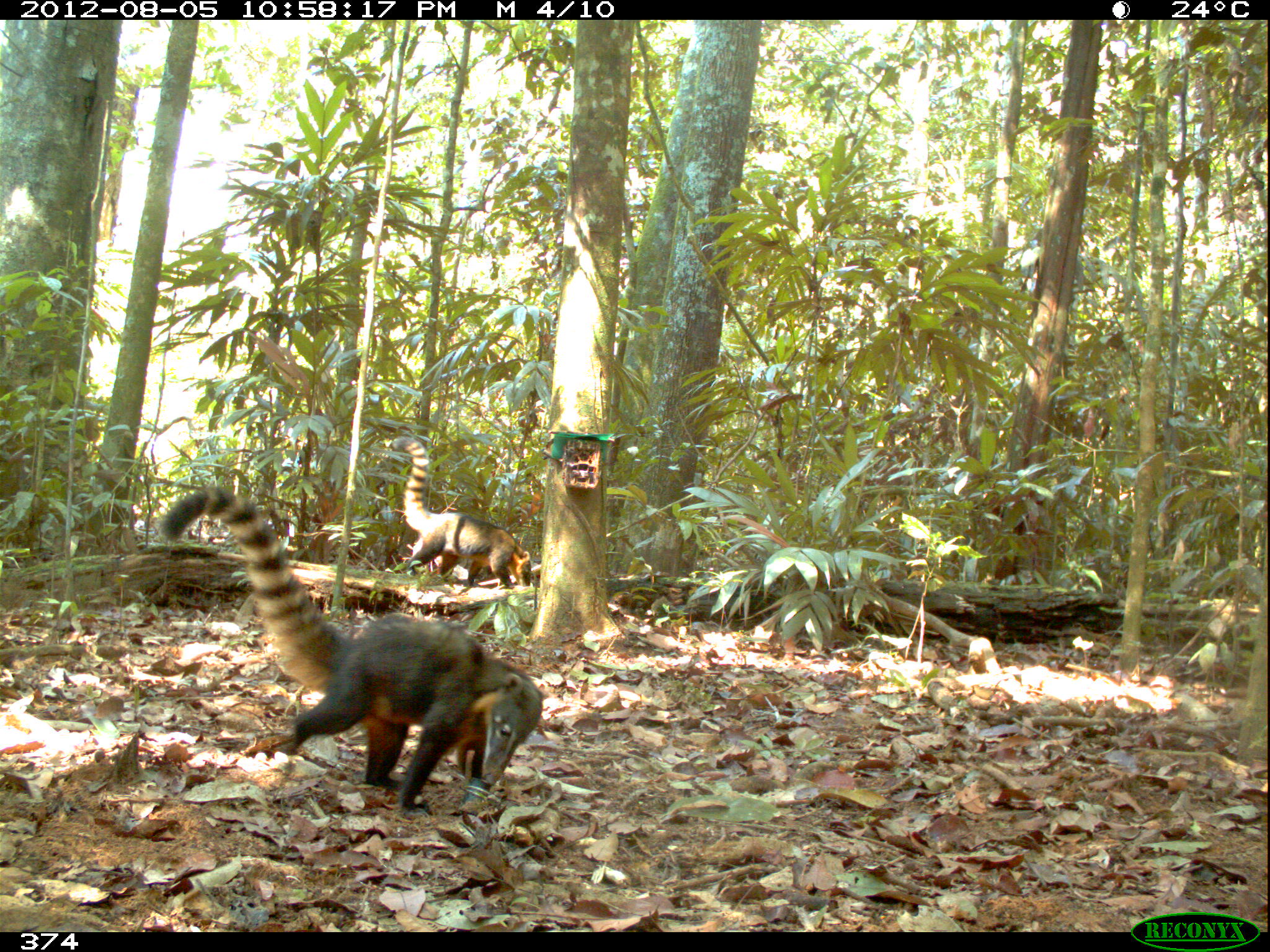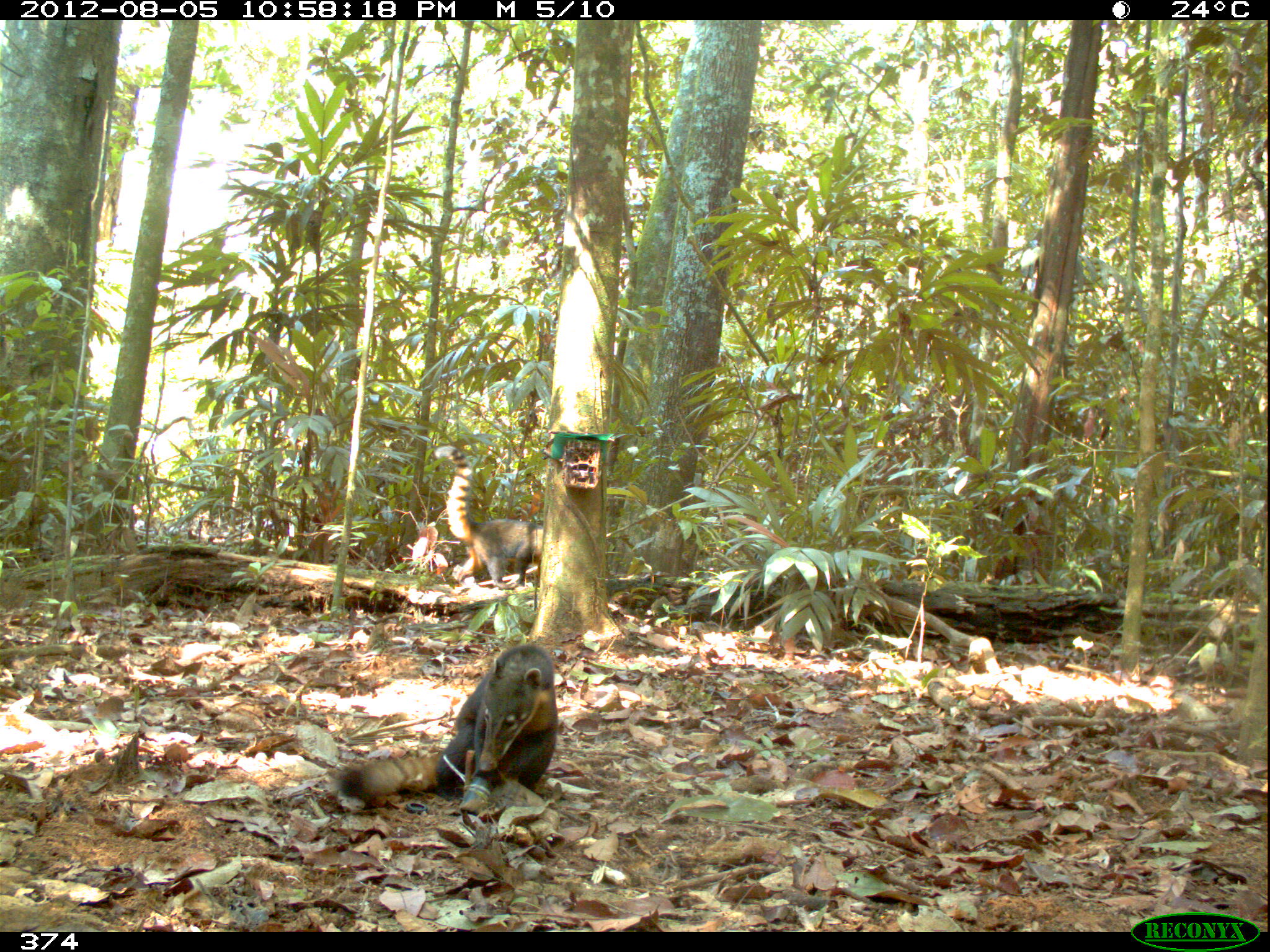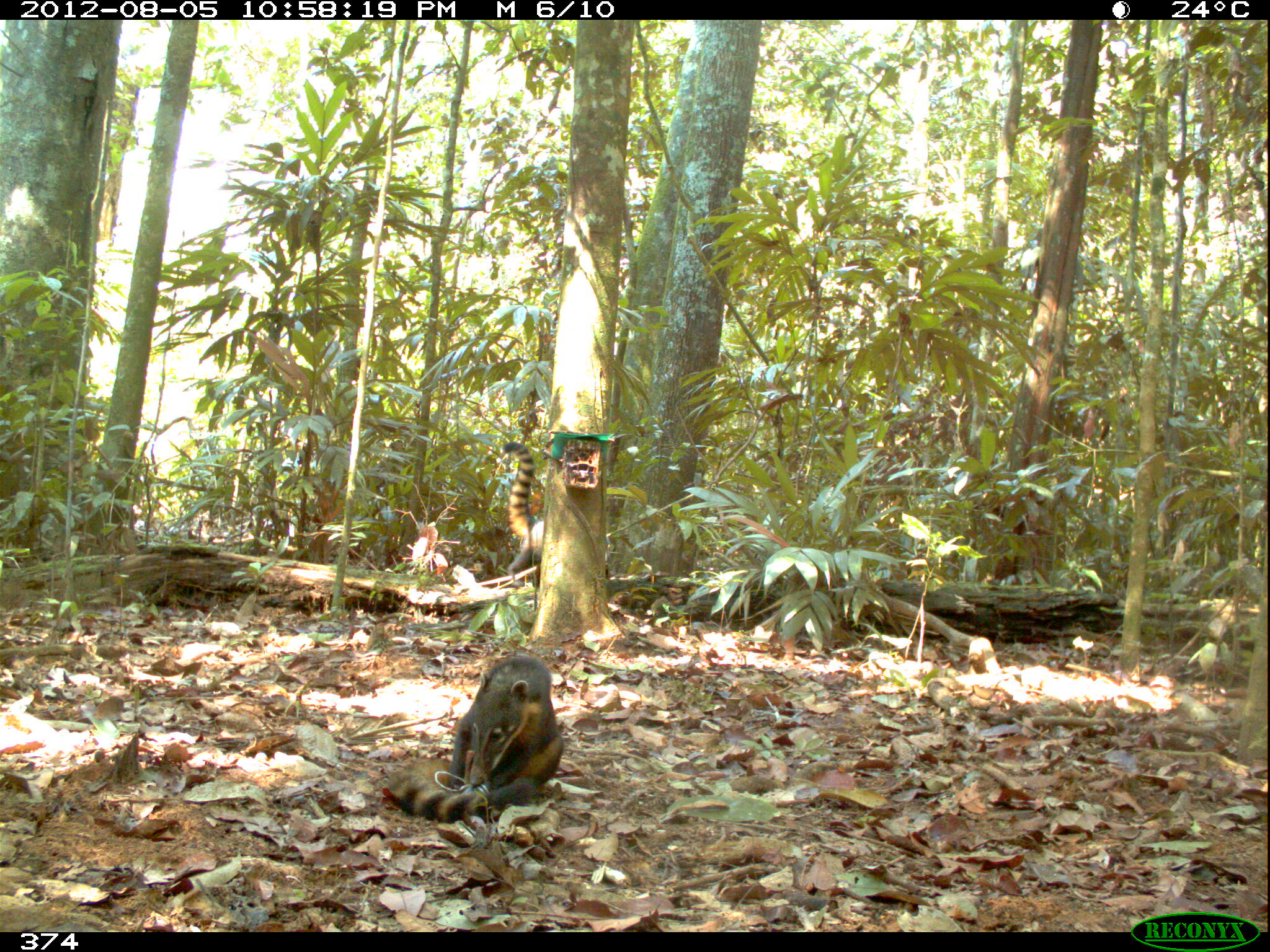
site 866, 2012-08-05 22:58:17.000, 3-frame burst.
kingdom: Animalia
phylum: Chordata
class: Mammalia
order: Carnivora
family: Procyonidae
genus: Nasua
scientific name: Nasua nasua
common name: south american coati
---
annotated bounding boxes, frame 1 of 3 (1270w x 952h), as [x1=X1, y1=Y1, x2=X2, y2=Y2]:
nasua nasua: [x1=155, y1=483, x2=544, y2=817]; [x1=390, y1=435, x2=532, y2=590]